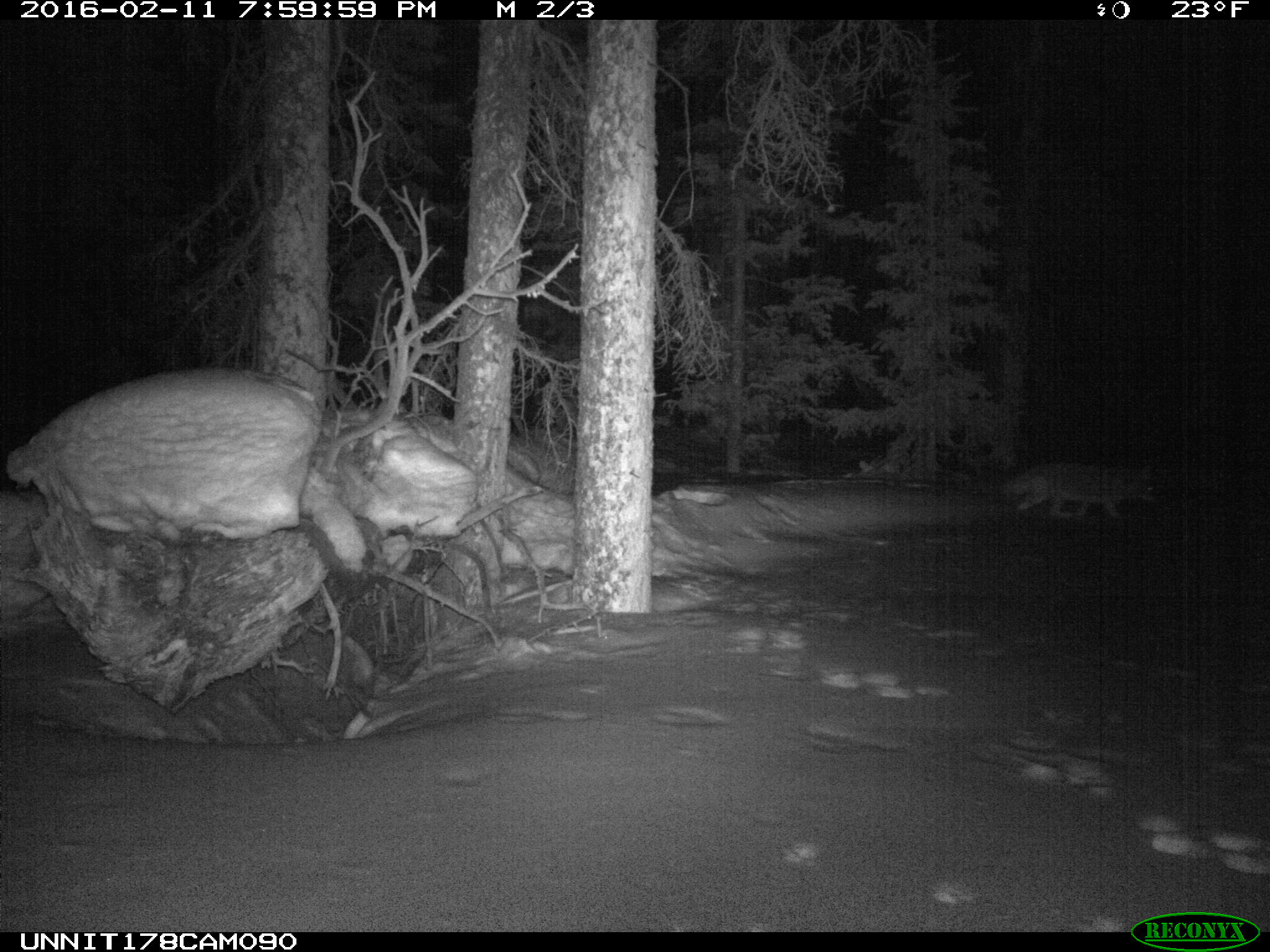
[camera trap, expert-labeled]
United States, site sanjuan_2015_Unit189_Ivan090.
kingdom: Animalia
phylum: Chordata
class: Mammalia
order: Carnivora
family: Canidae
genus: Canis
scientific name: Canis latrans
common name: coyote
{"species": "Canis latrans (coyote)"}